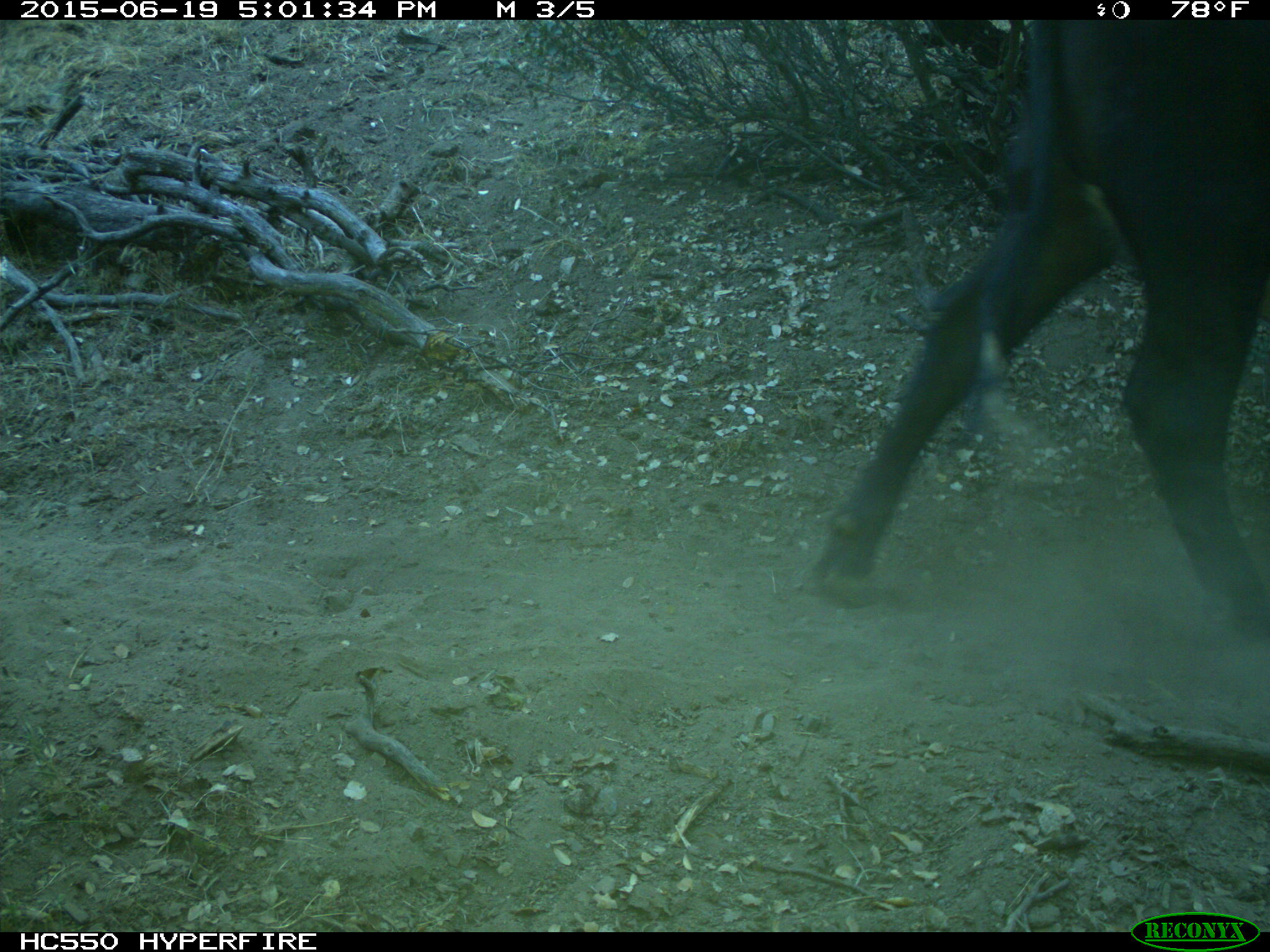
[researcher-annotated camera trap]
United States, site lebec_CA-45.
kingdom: Animalia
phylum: Chordata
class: Mammalia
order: Artiodactyla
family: Bovidae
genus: Bos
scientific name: Bos taurus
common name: domestic cow